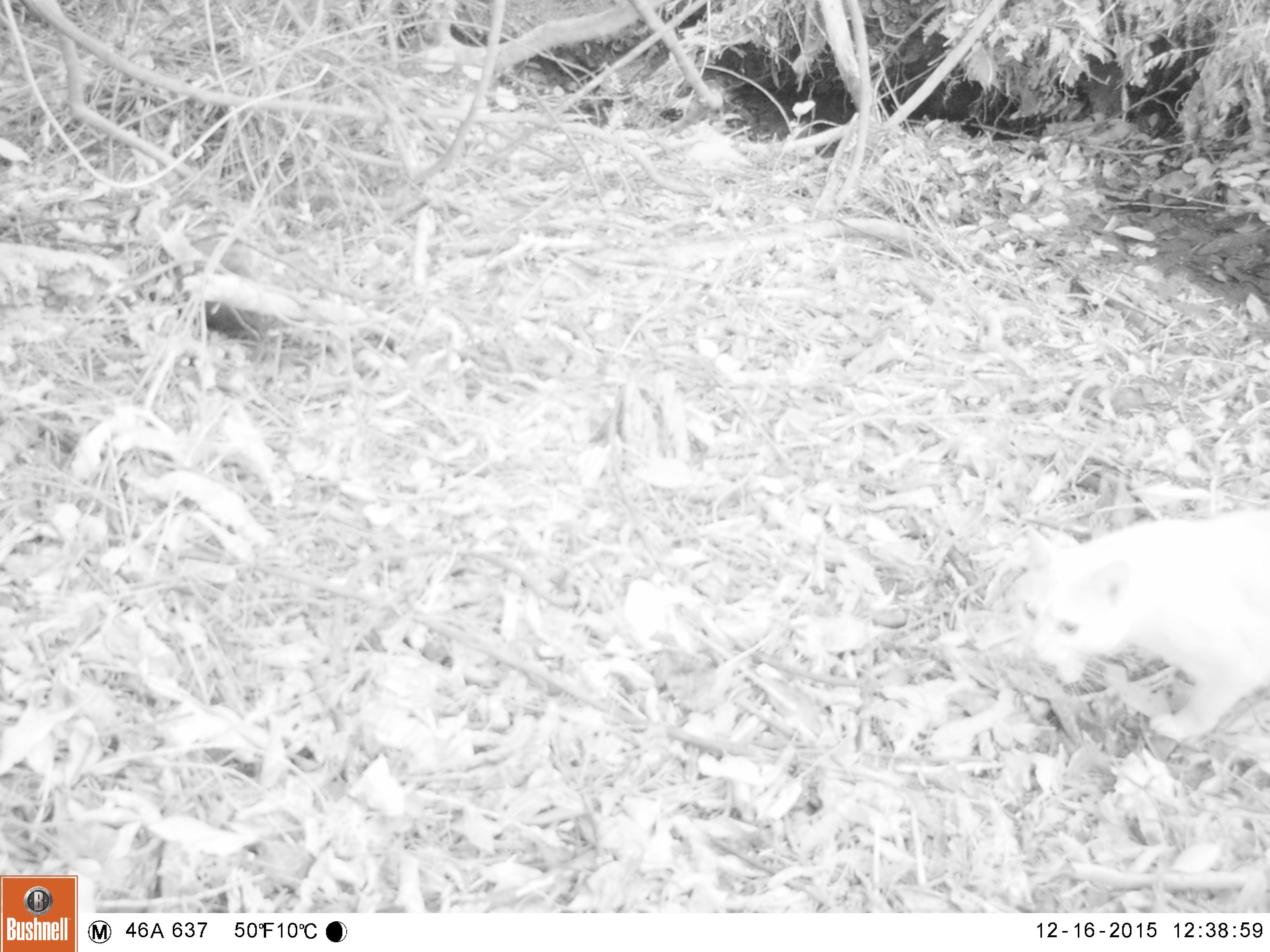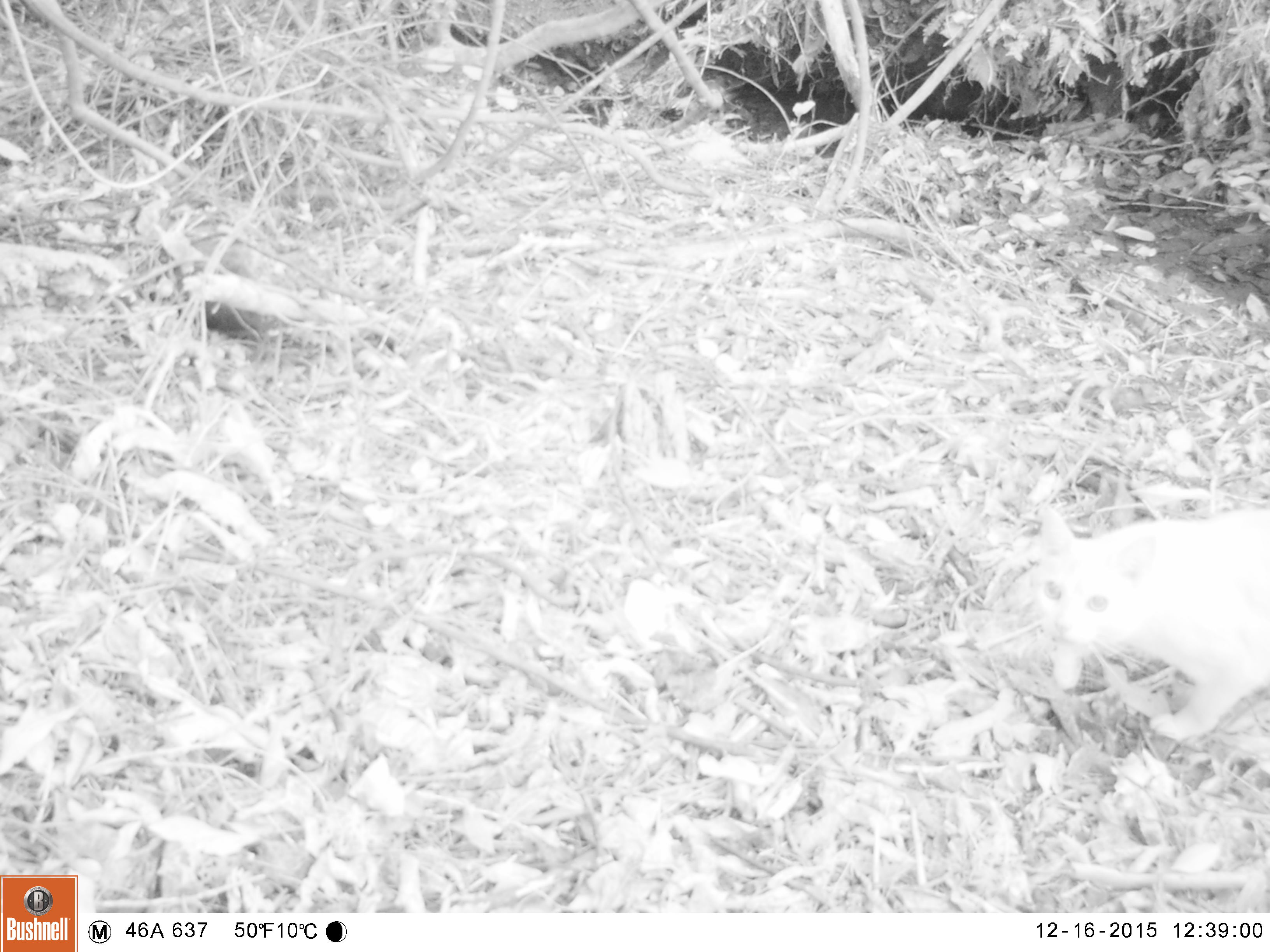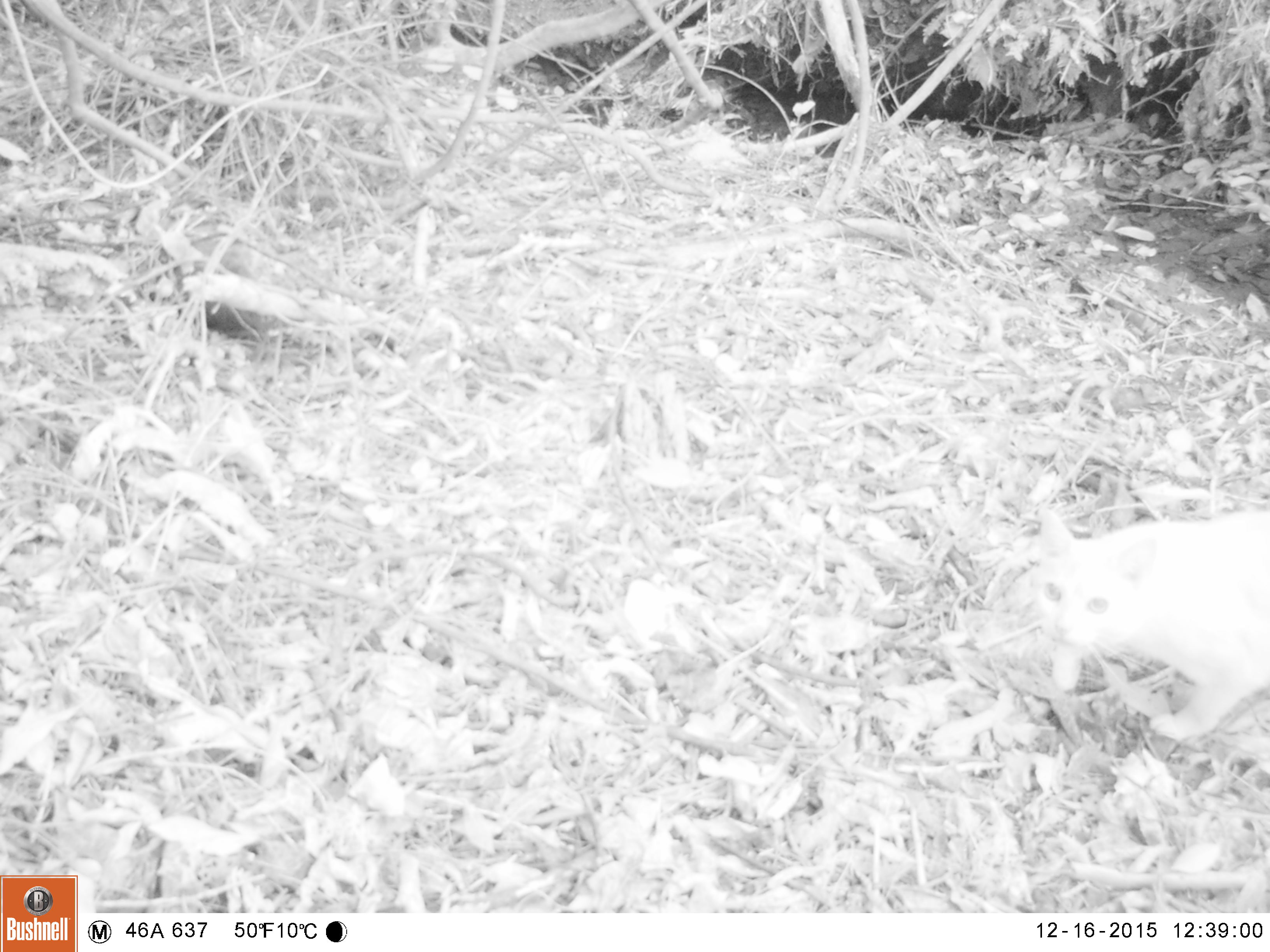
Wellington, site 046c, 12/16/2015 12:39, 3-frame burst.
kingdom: Animalia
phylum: Chordata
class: Mammalia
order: Carnivora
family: Felidae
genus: Felis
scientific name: Felis catus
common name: cat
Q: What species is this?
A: Cat (Felis catus).